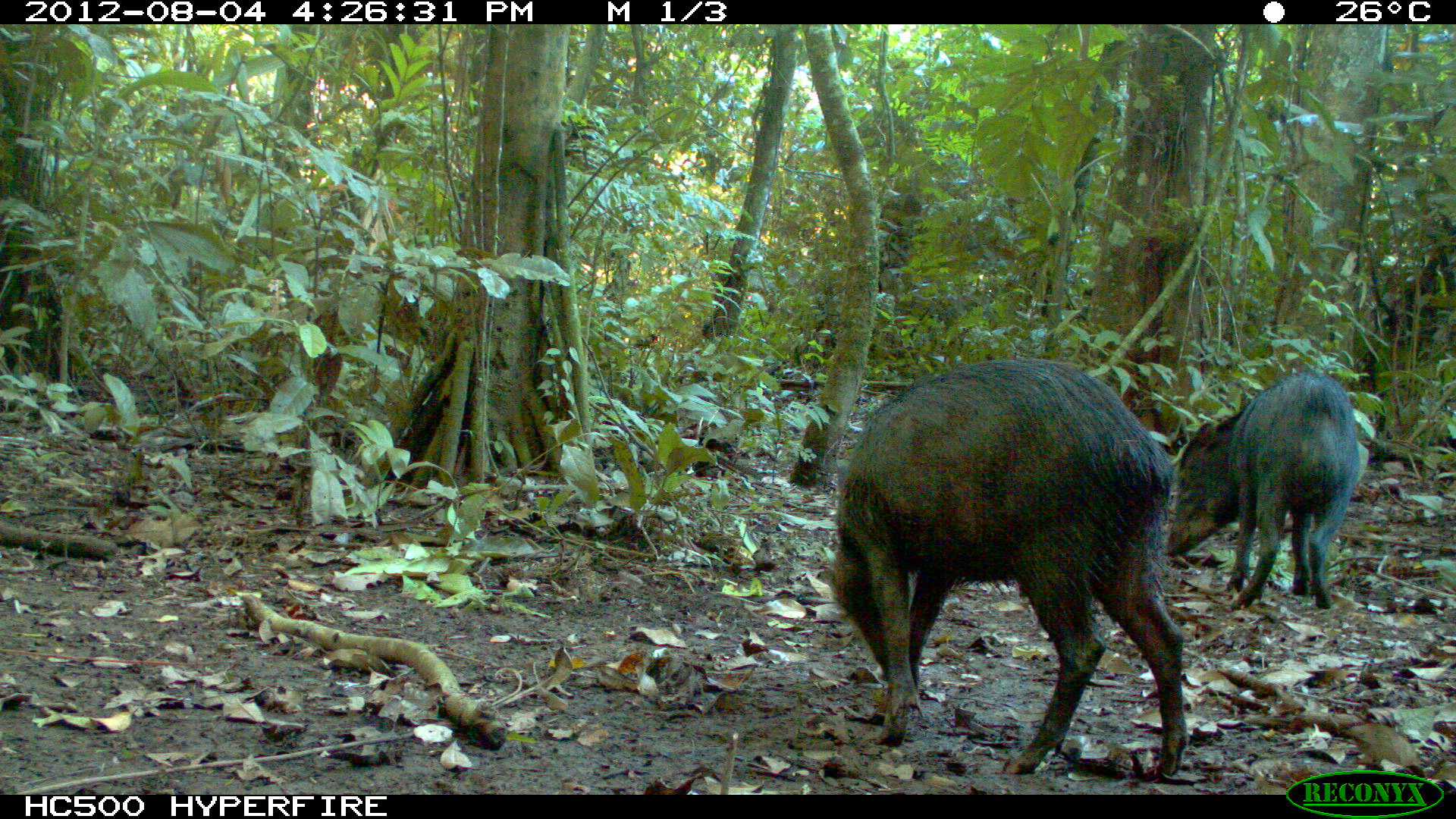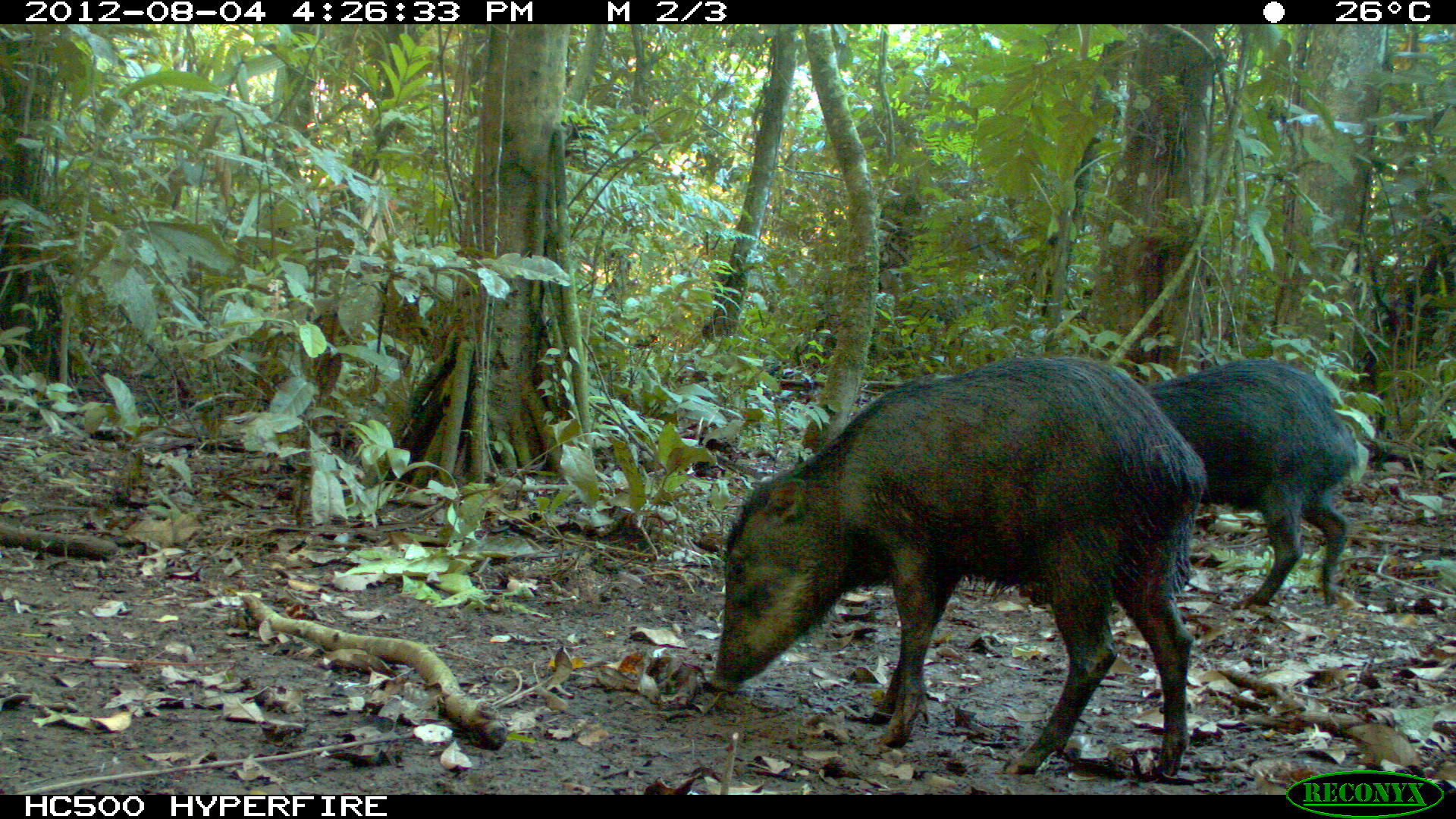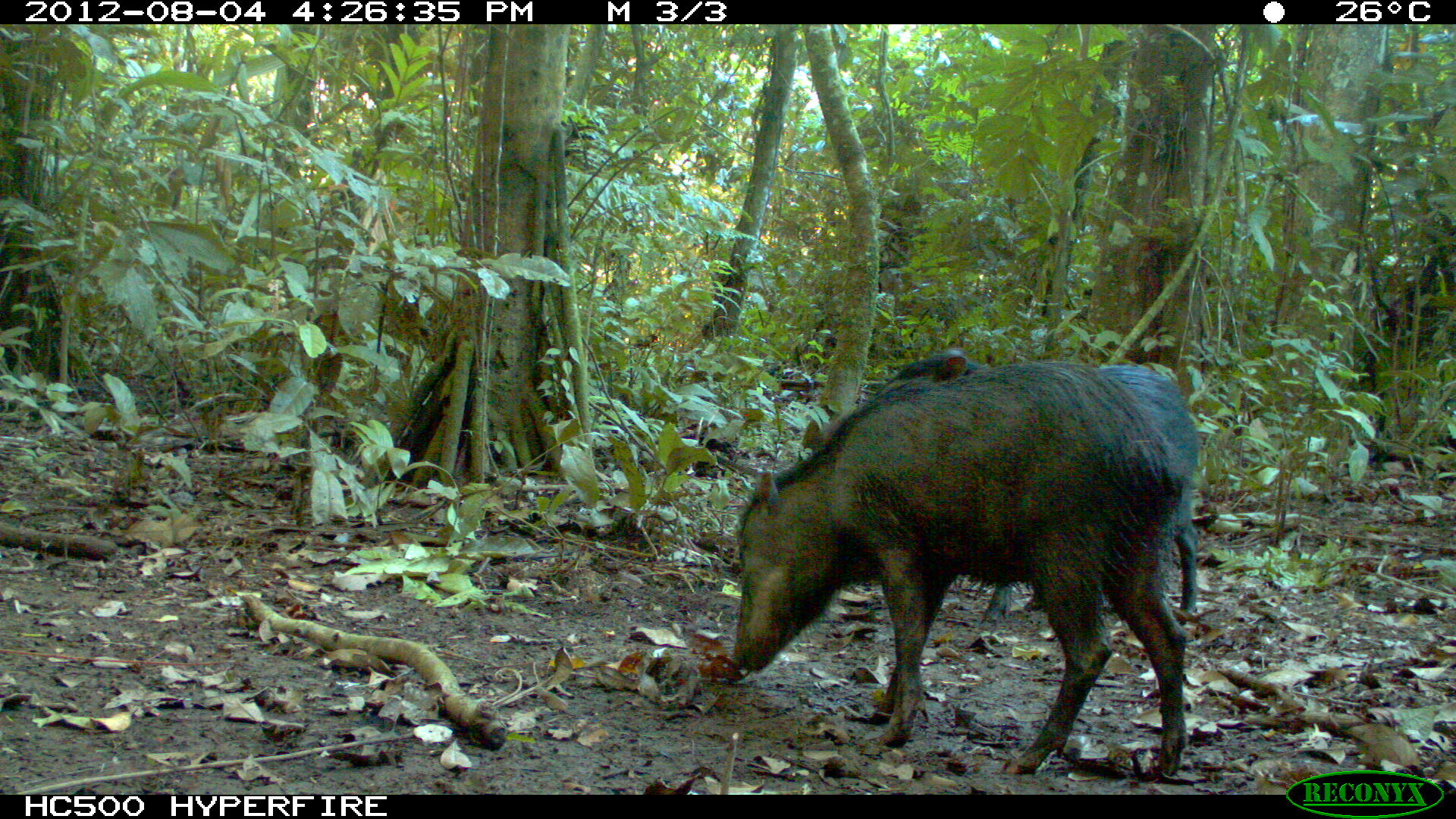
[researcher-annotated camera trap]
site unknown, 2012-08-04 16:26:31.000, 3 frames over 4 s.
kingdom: Animalia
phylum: Chordata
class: Mammalia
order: Artiodactyla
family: Tayassuidae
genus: Tayassu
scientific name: Tayassu pecari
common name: white-lipped peccary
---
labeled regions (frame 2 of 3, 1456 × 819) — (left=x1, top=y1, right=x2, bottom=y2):
tayassu pecari: (left=711, top=353, right=1202, bottom=778); (left=1140, top=354, right=1358, bottom=611)